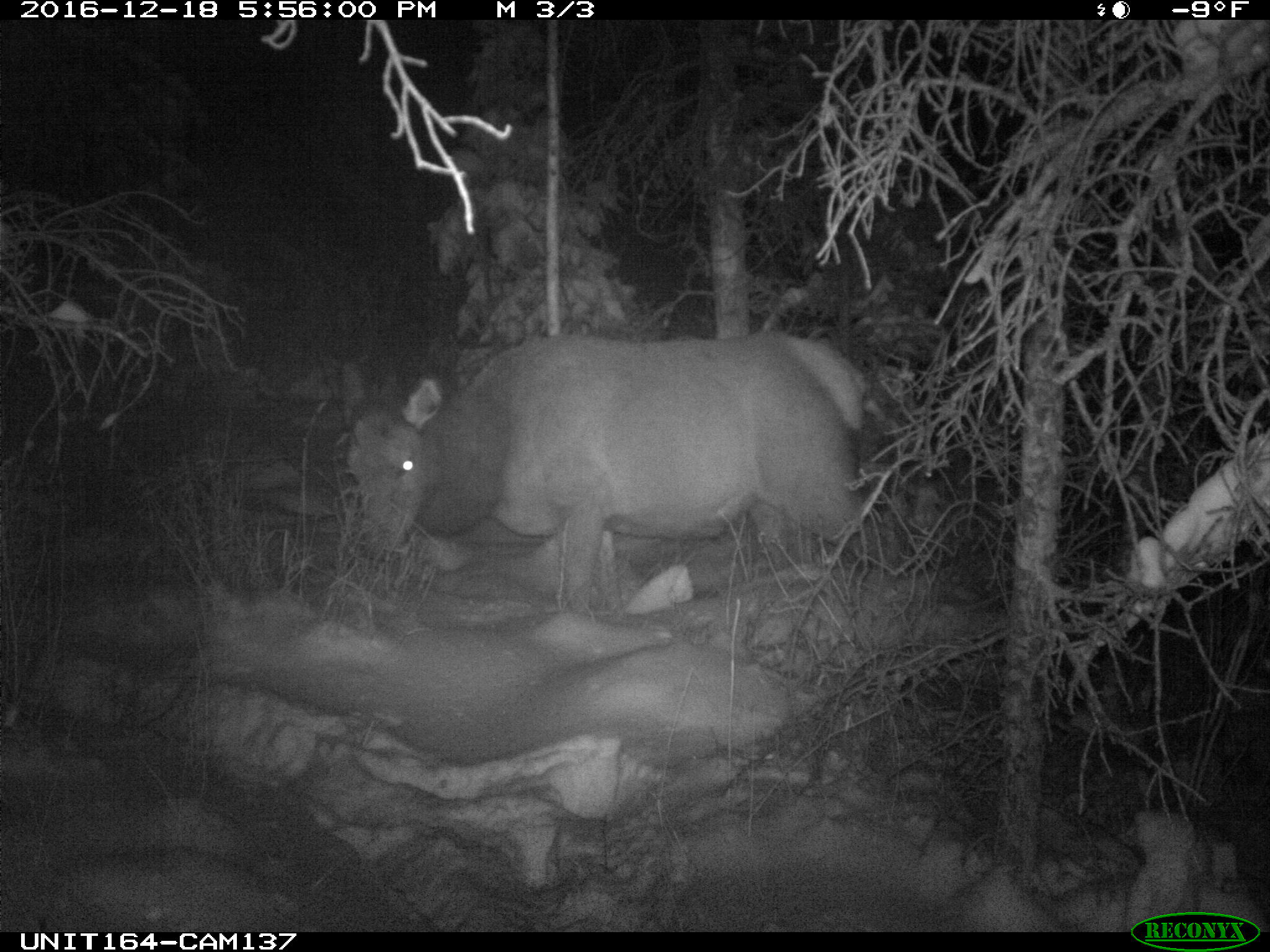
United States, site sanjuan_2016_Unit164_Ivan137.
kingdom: Animalia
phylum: Chordata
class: Mammalia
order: Artiodactyla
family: Cervidae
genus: Cervus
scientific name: Cervus elaphus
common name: red deer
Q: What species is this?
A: Cervus elaphus (red deer).